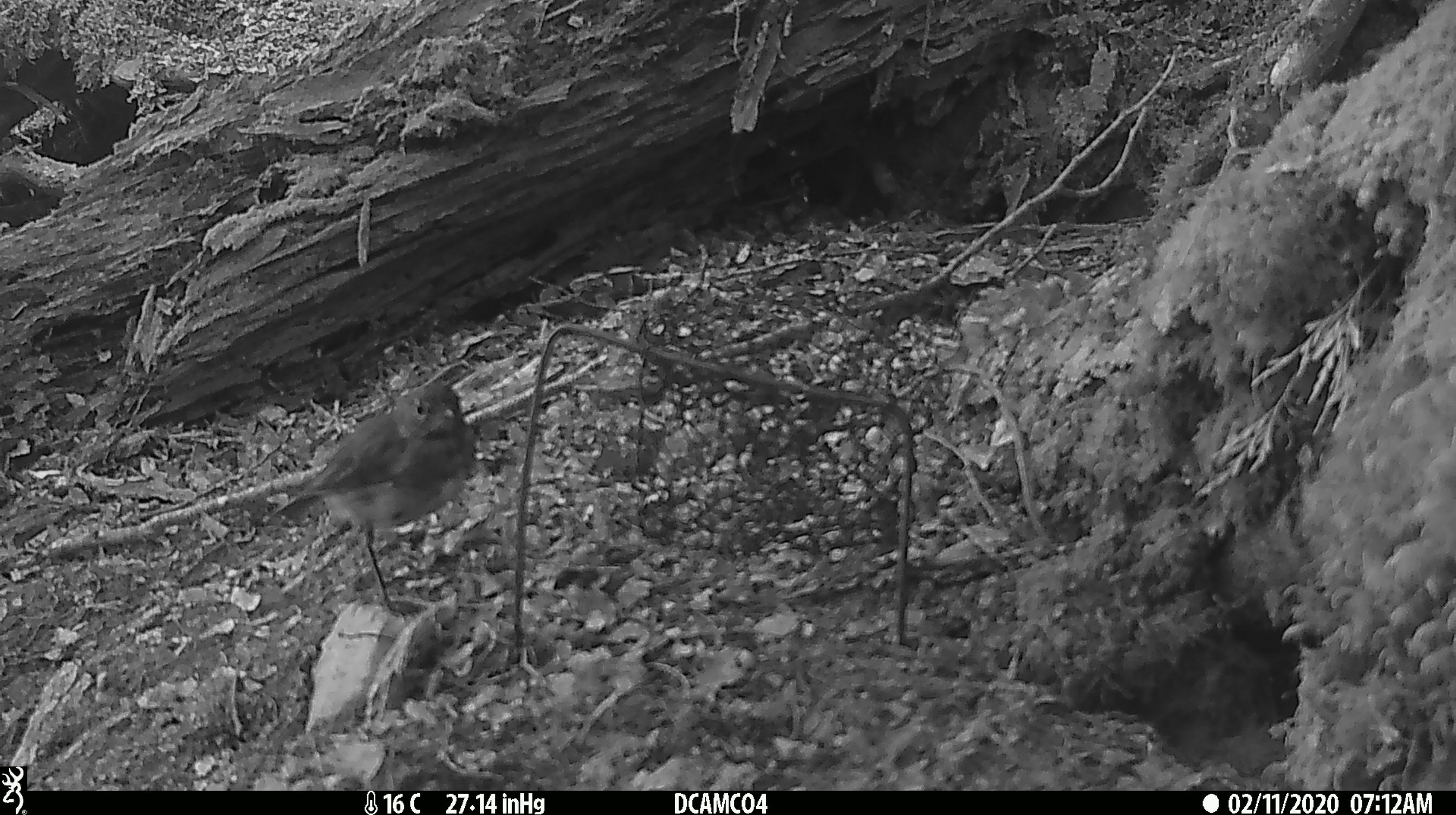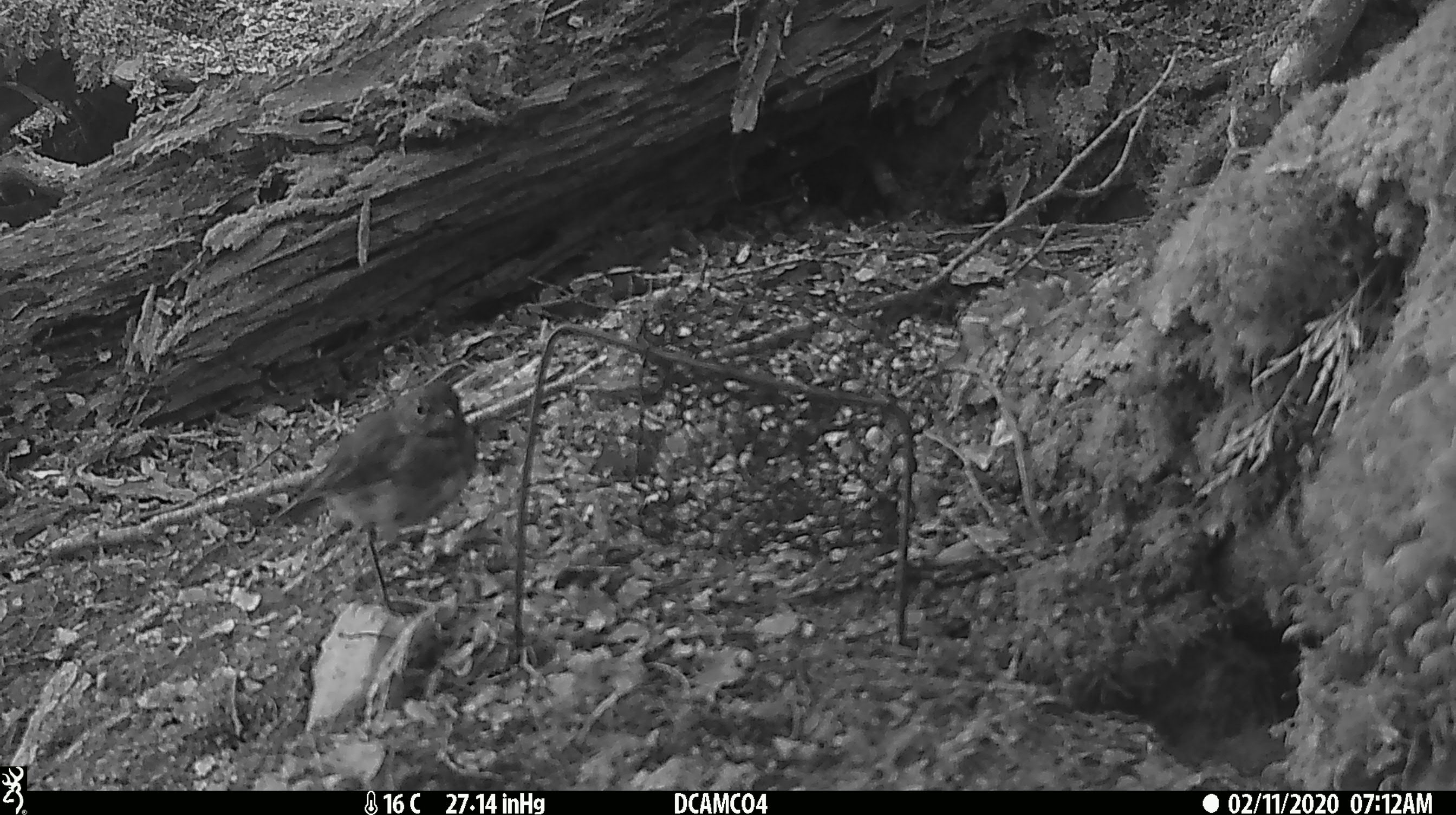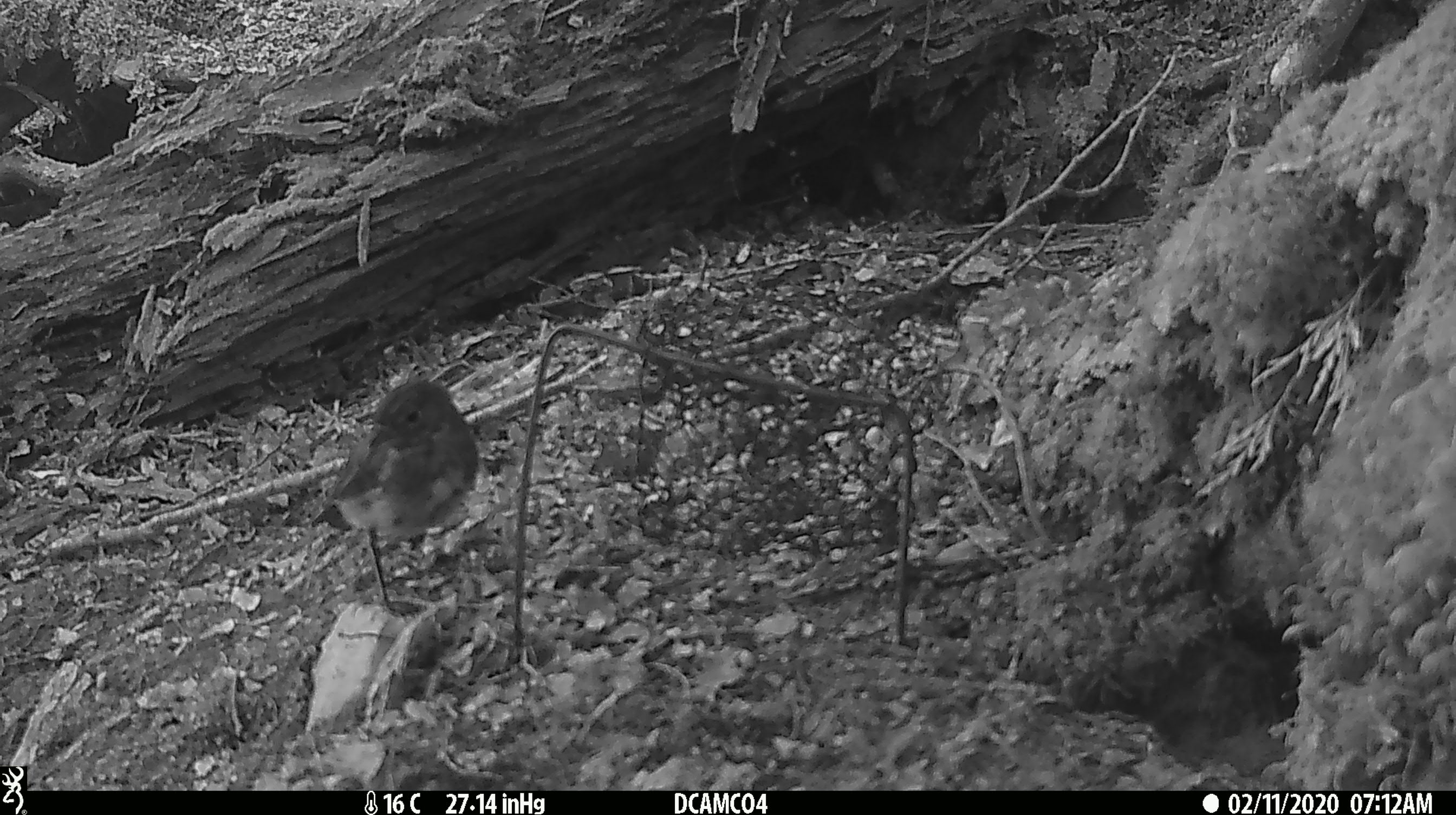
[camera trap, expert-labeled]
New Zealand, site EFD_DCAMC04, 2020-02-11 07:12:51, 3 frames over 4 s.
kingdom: Animalia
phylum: Chordata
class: Aves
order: Passeriformes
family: Petroicidae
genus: Petroica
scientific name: Petroica australis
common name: new zealand robin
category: robin